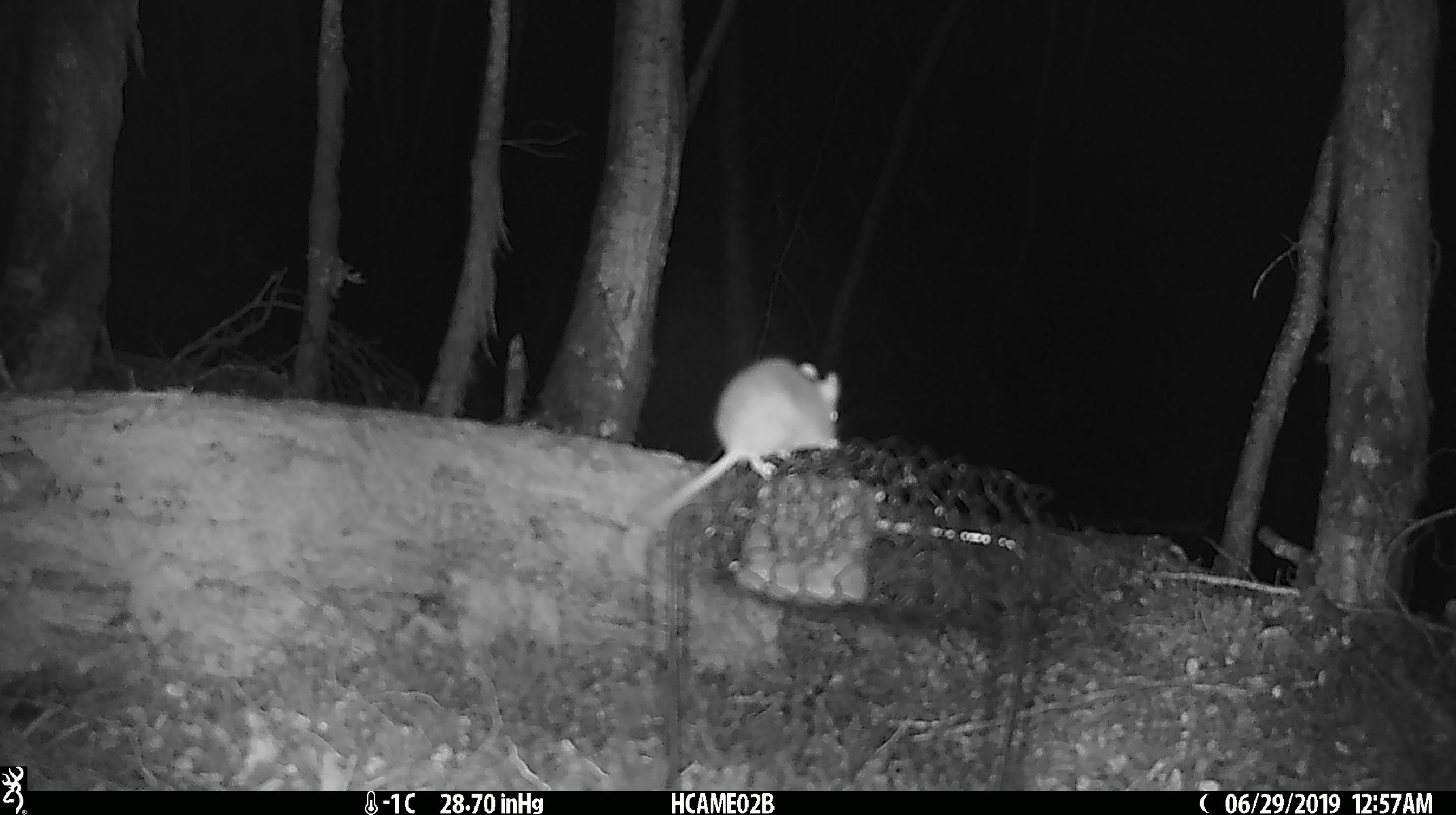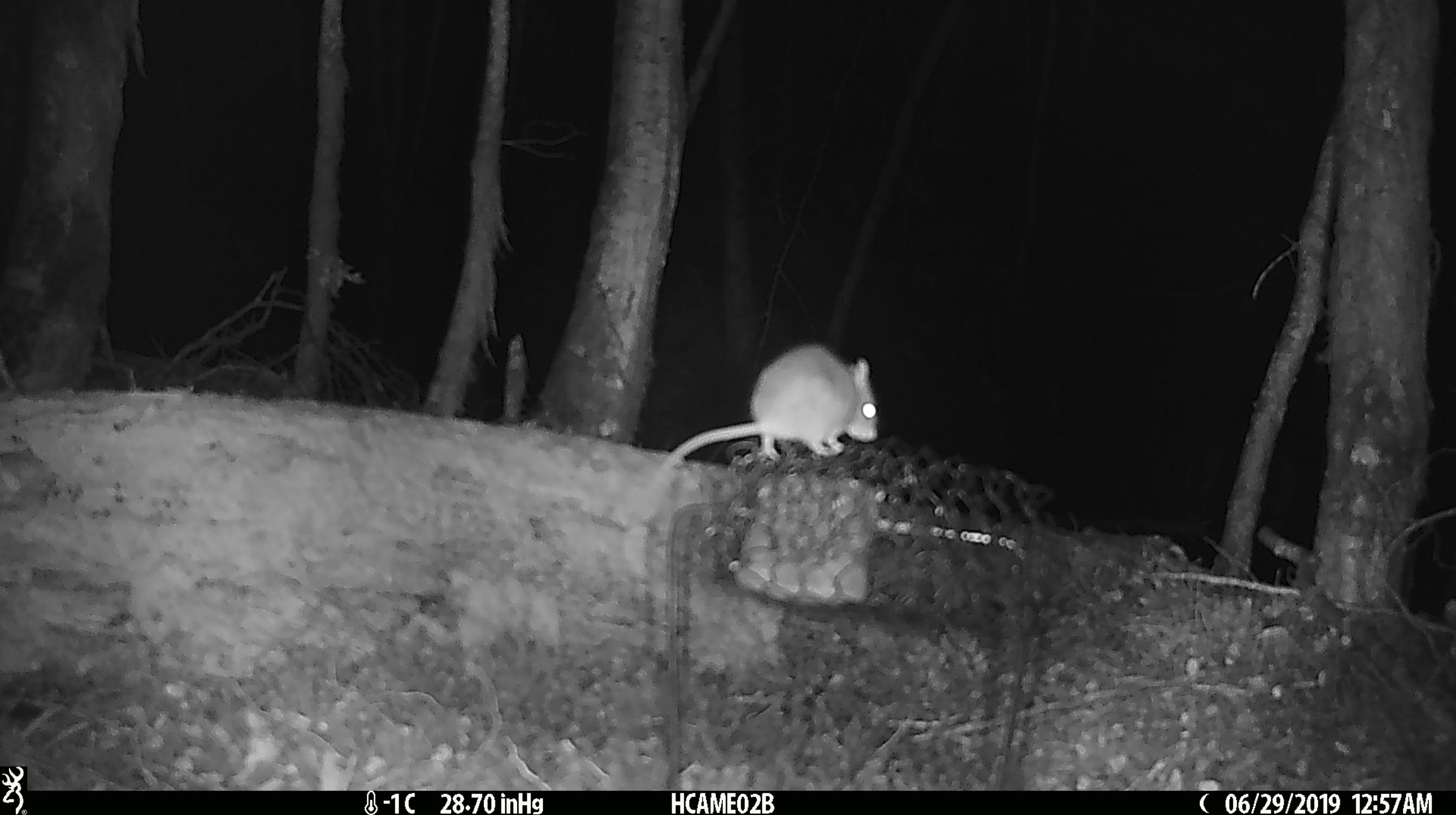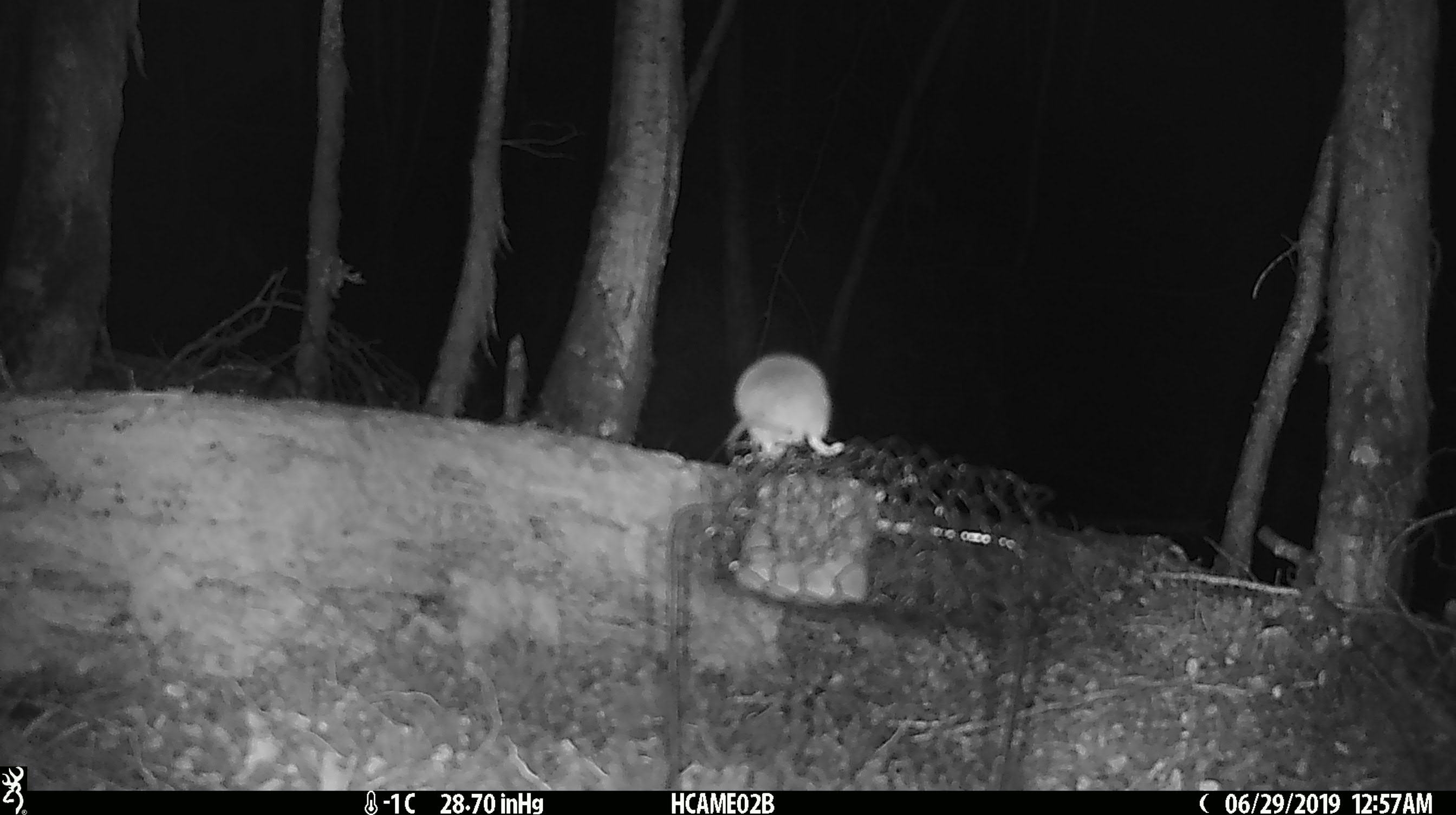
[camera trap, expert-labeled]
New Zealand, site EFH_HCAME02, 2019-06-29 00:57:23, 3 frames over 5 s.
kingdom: Animalia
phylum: Chordata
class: Mammalia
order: Rodentia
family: Muridae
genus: Mus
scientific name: Mus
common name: mouse